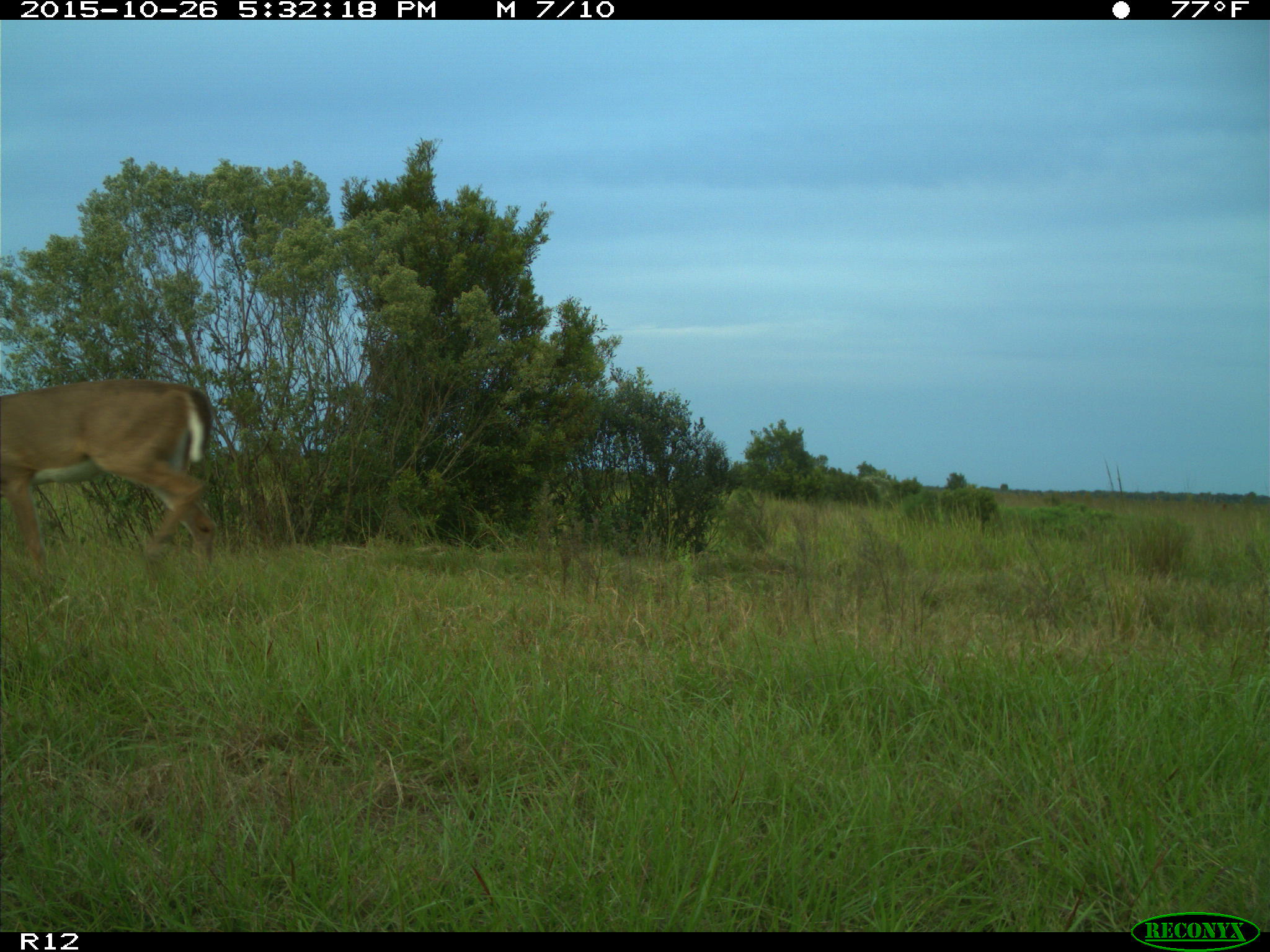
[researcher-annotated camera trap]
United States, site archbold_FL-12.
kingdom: Animalia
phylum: Chordata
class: Mammalia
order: Artiodactyla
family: Cervidae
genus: Odocoileus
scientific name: Odocoileus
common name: deer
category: unidentified deer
Unidentified deer (deer) (Odocoileus).